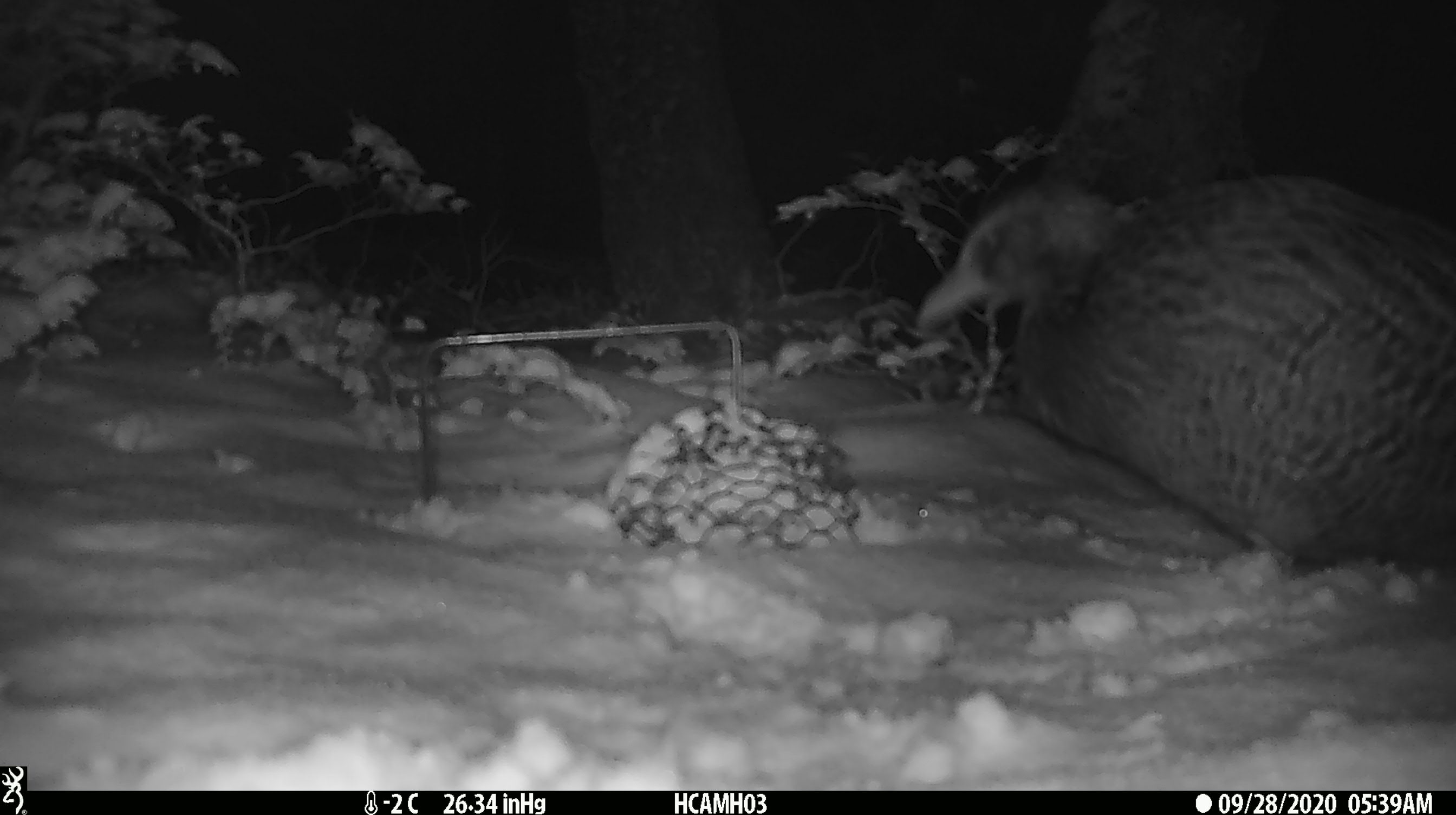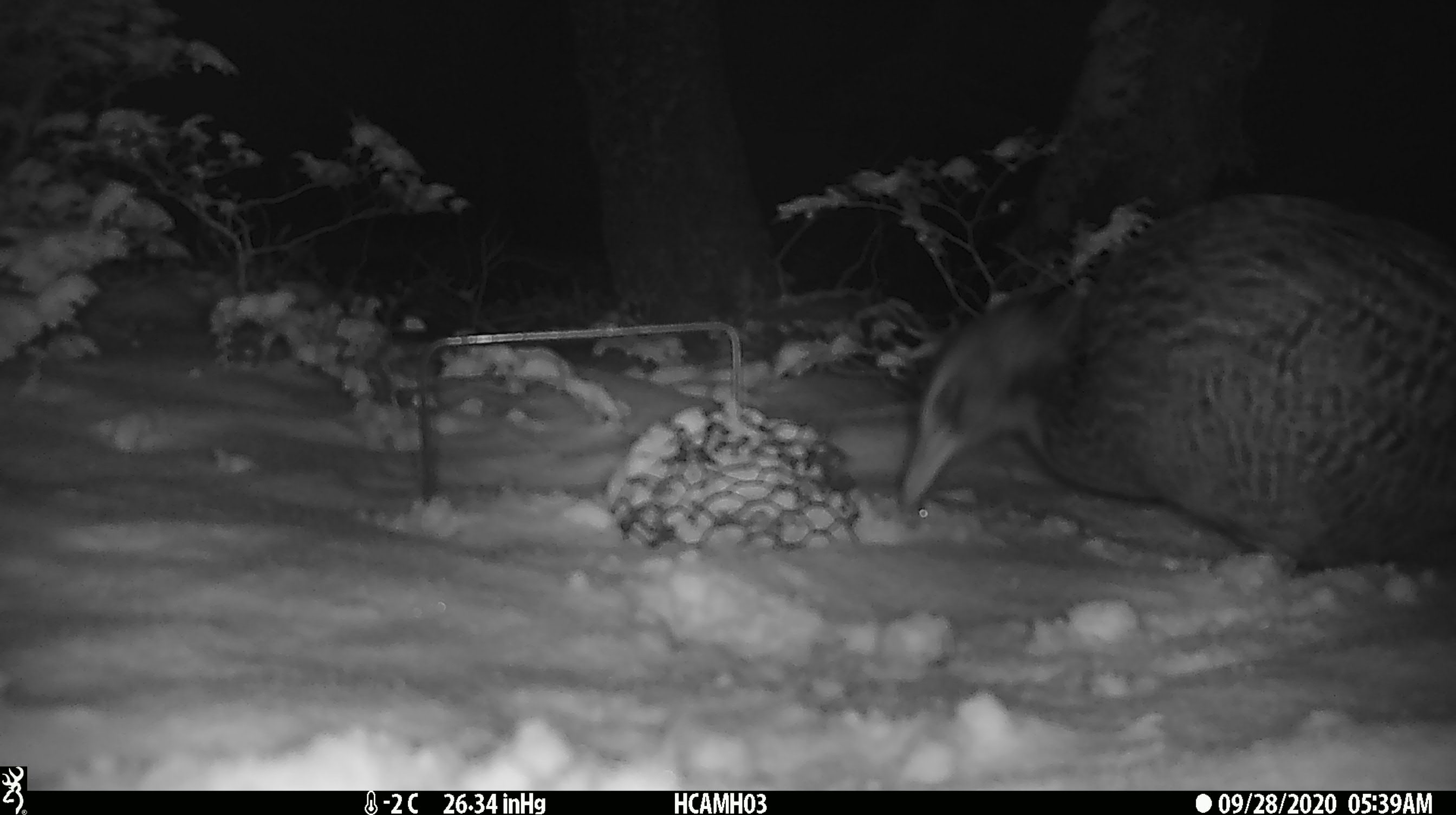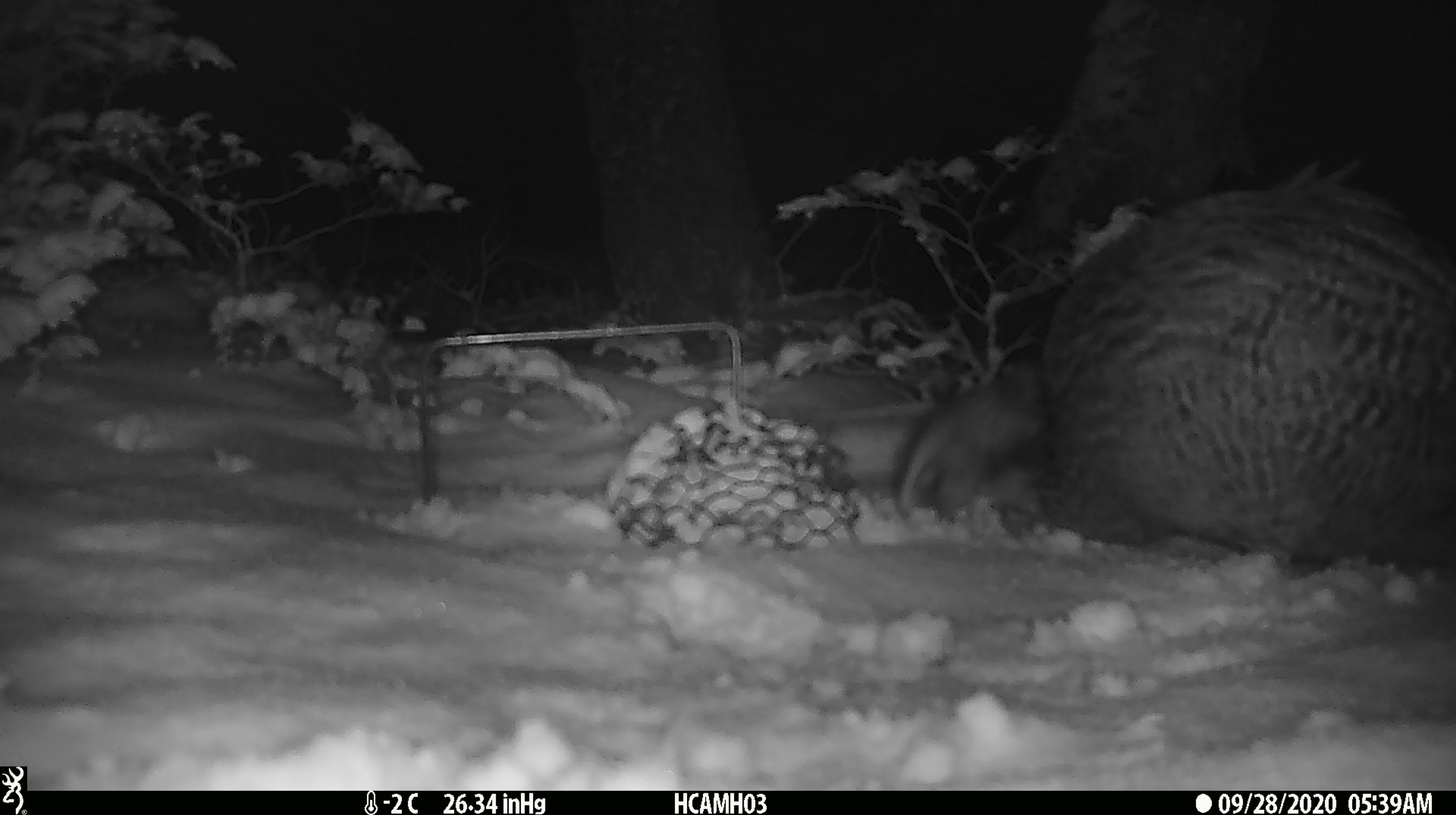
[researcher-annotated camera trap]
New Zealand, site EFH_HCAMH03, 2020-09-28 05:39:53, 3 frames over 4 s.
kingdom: Animalia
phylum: Chordata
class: Aves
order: Gruiformes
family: Rallidae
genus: Gallirallus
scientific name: Gallirallus australis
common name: weka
Weka (Gallirallus australis).